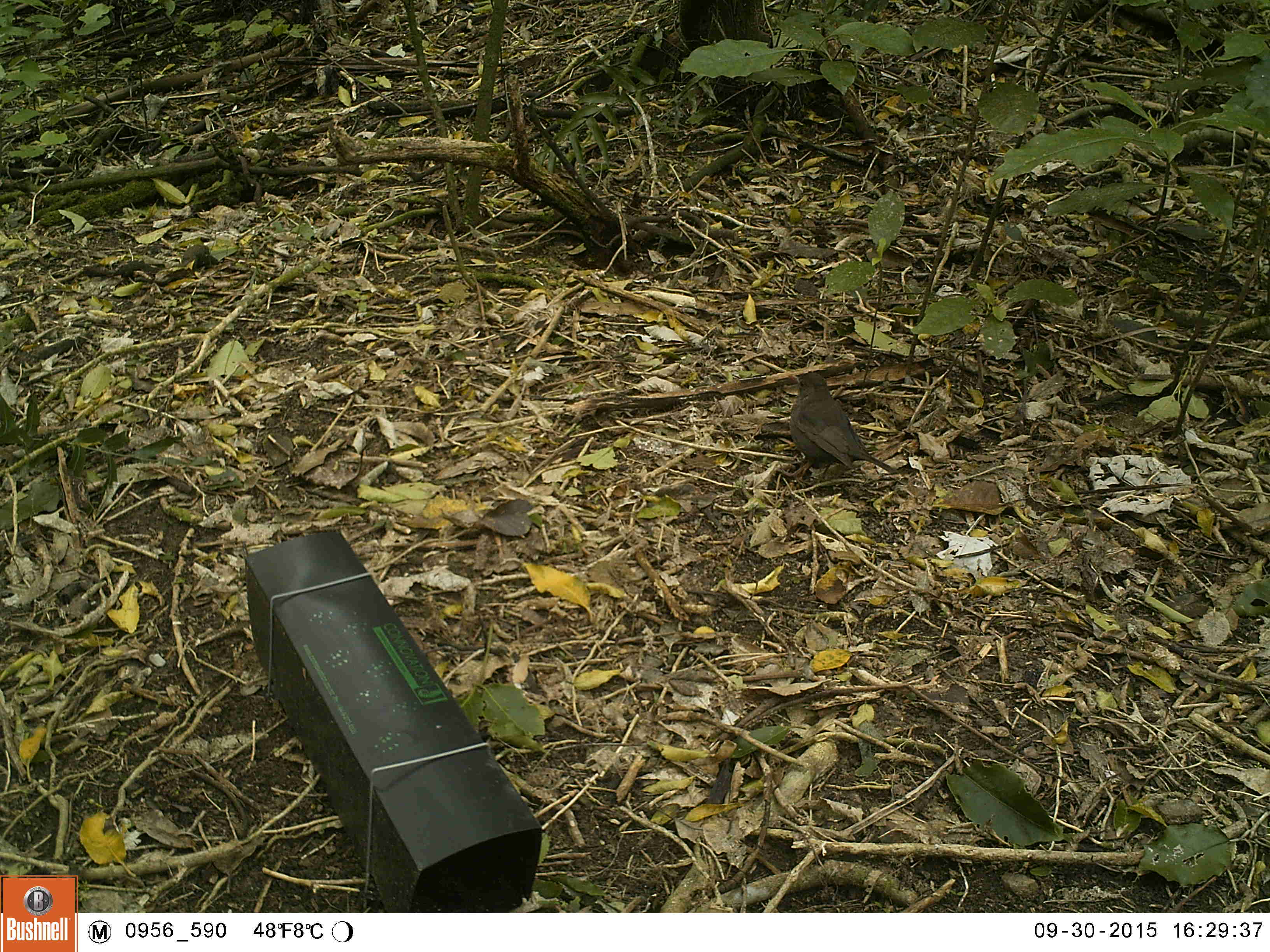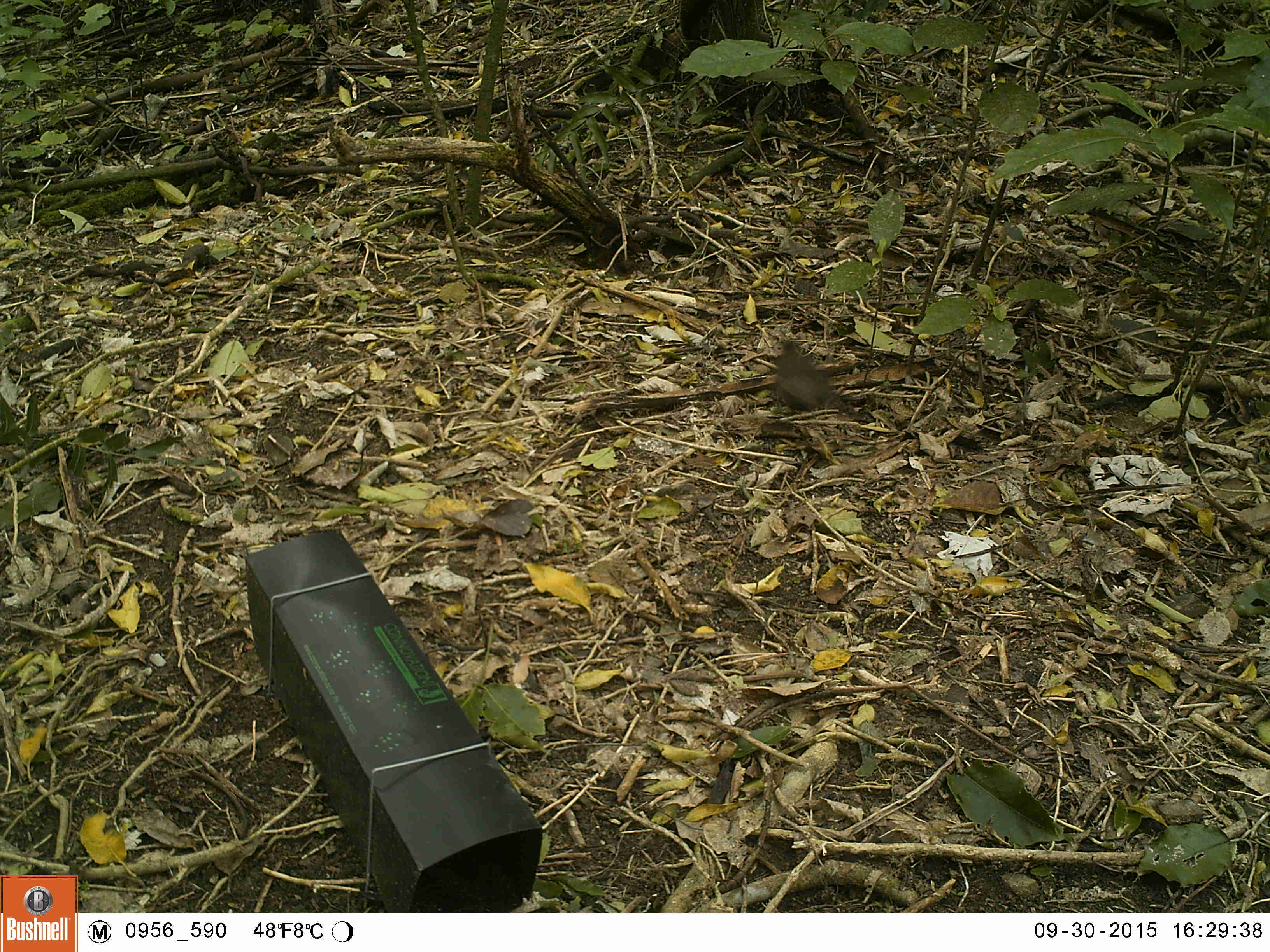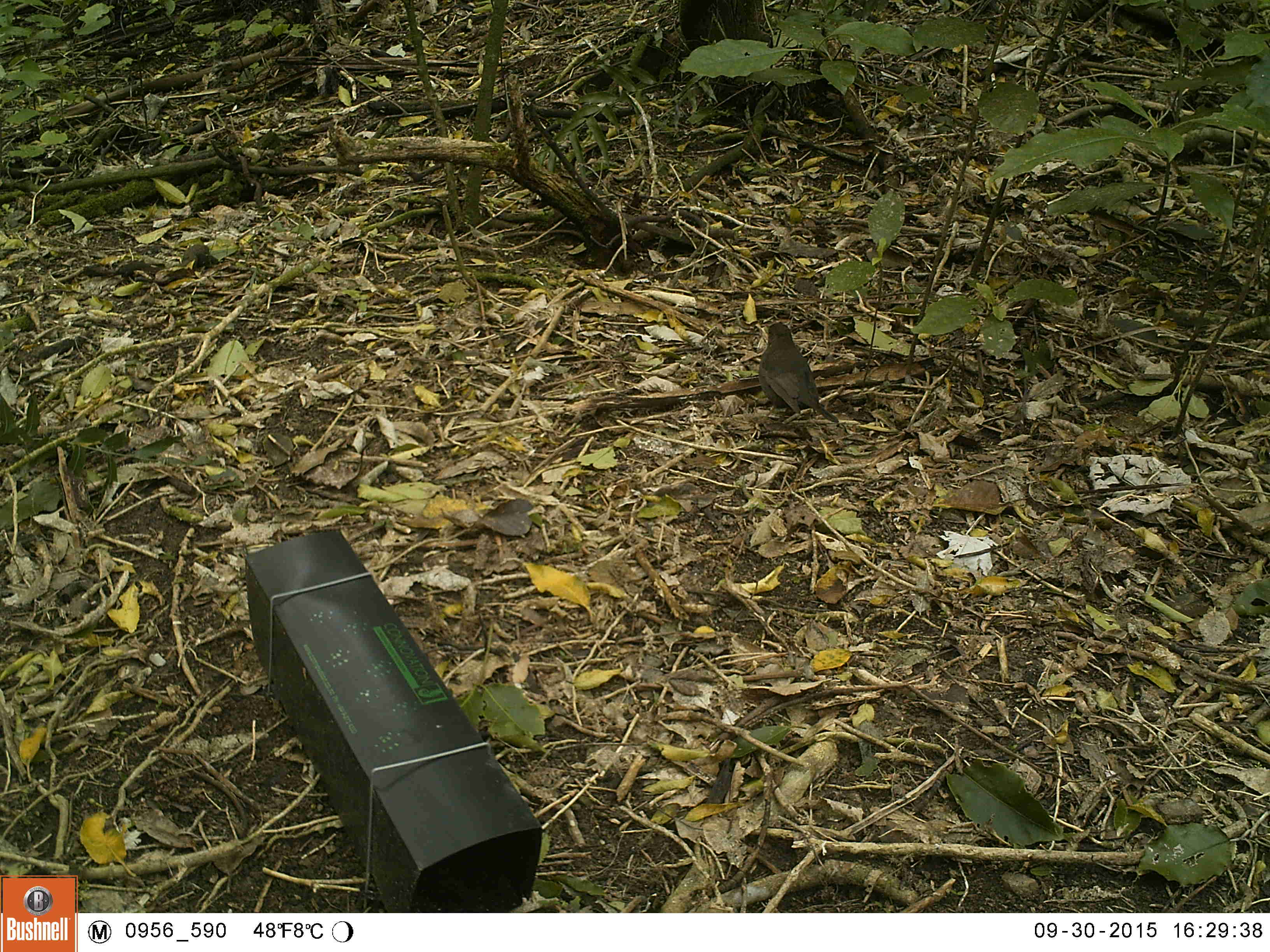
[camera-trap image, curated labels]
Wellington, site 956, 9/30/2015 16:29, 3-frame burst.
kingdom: Animalia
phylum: Chordata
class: Aves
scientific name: Aves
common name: bird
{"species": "bird (Aves)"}